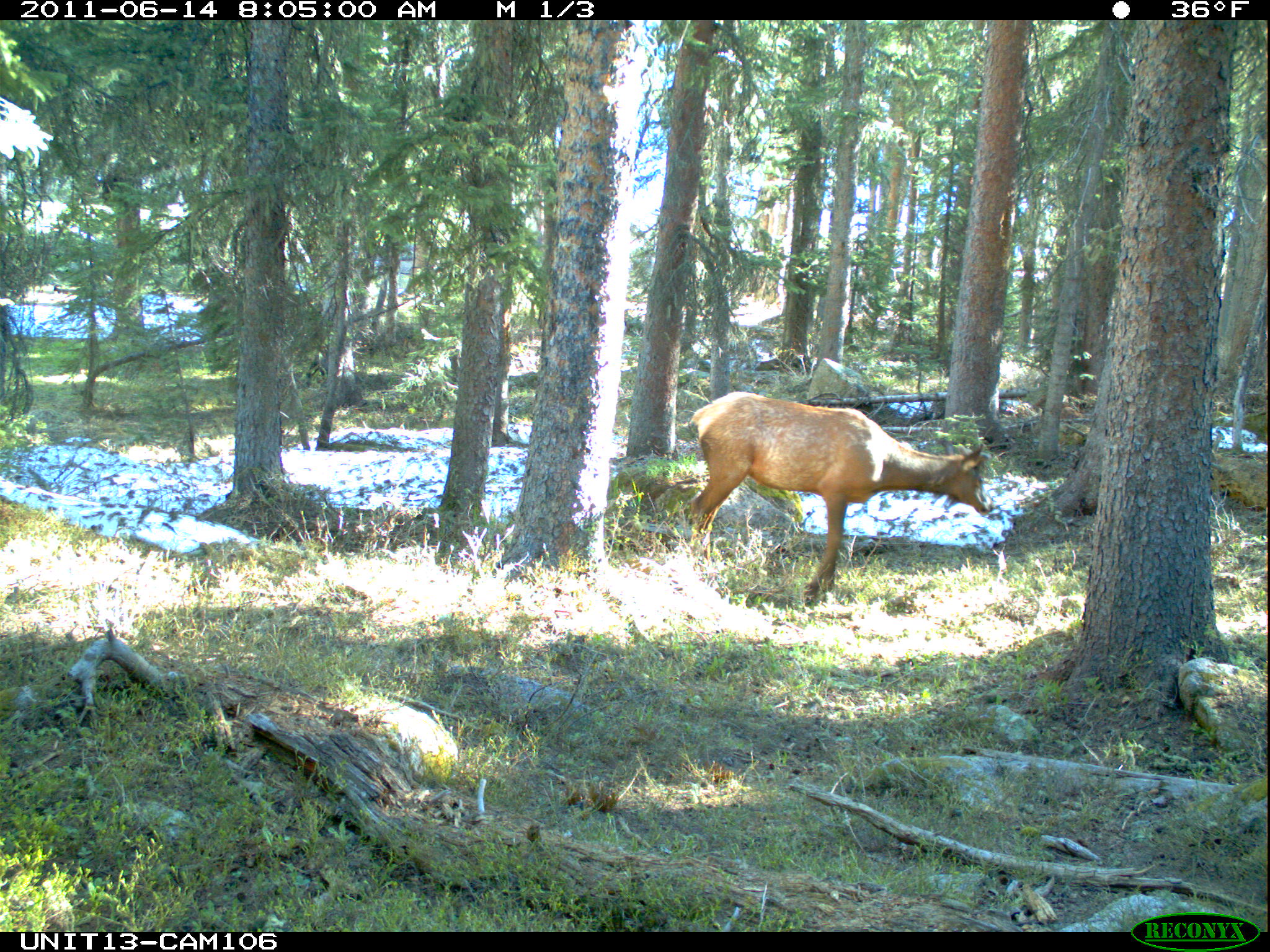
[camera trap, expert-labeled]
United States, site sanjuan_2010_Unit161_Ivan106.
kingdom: Animalia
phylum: Chordata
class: Mammalia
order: Artiodactyla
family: Cervidae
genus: Cervus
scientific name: Cervus elaphus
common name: red deer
Cervus elaphus (red deer).